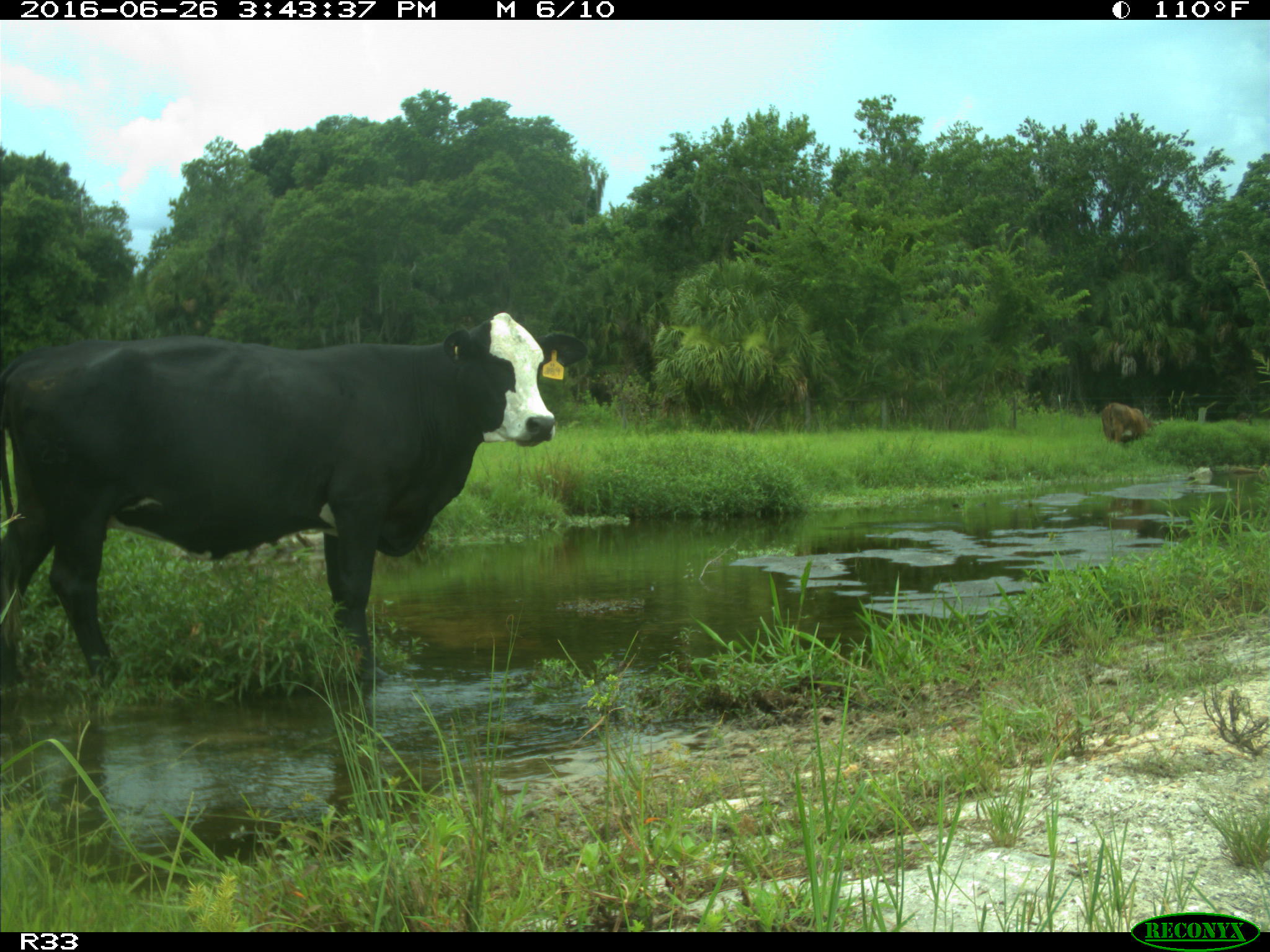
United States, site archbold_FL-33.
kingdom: Animalia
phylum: Chordata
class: Mammalia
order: Artiodactyla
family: Bovidae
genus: Bos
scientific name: Bos taurus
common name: domestic cow